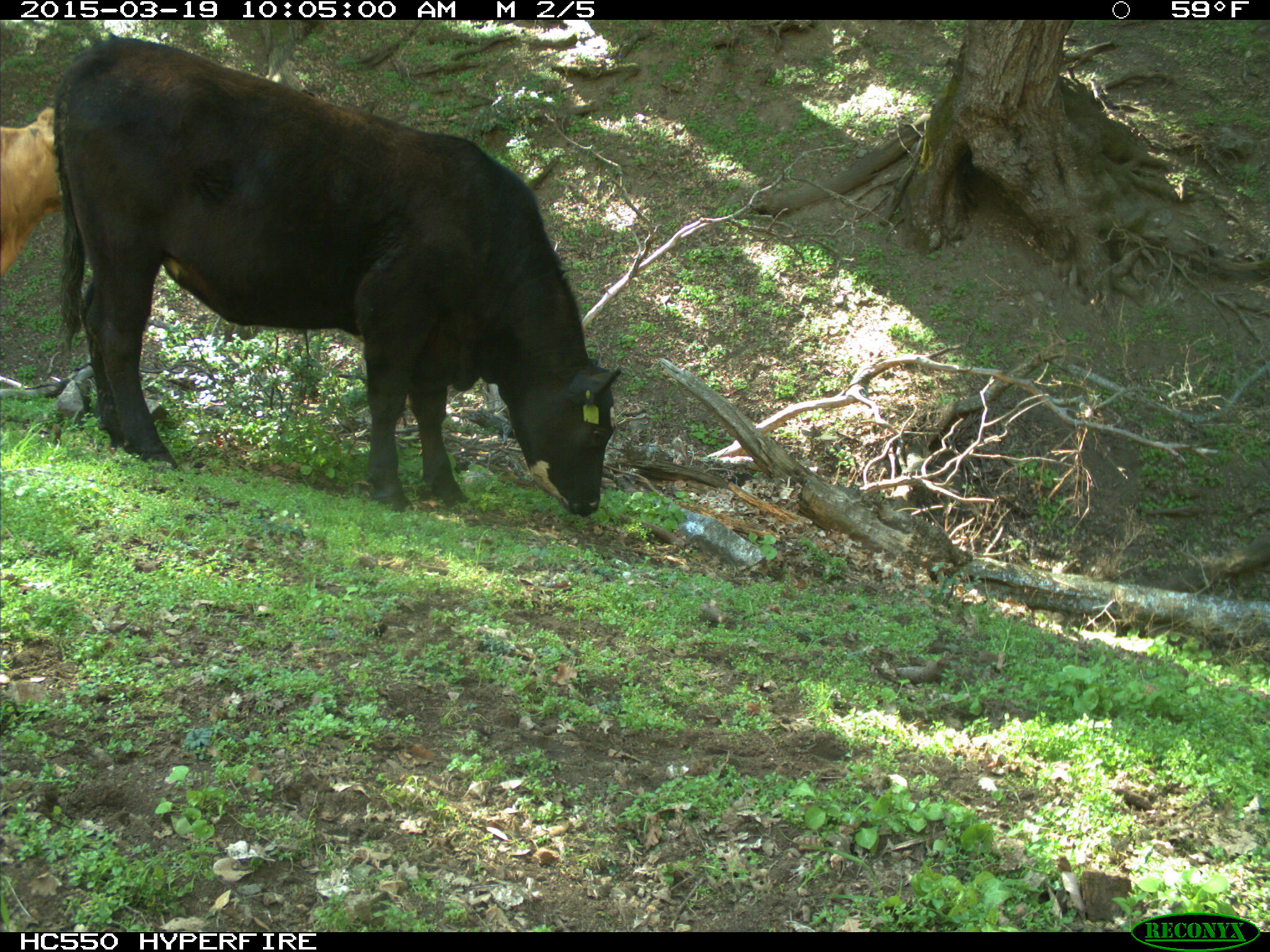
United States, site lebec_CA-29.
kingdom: Animalia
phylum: Chordata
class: Mammalia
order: Artiodactyla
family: Bovidae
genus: Bos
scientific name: Bos taurus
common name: domestic cow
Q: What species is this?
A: Bos taurus (domestic cow).